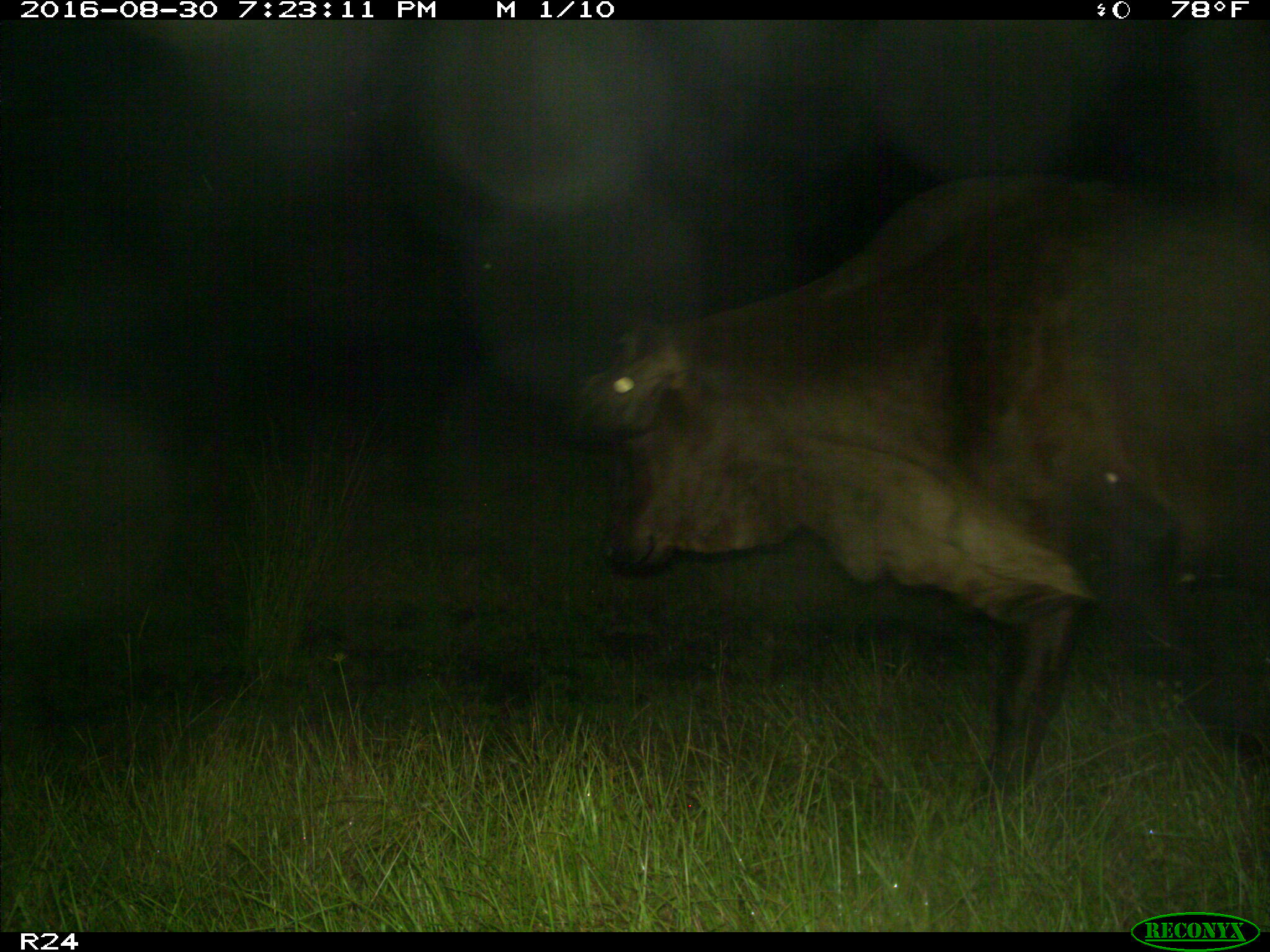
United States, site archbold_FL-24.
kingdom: Animalia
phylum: Chordata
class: Mammalia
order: Artiodactyla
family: Bovidae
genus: Bos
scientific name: Bos taurus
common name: domestic cow